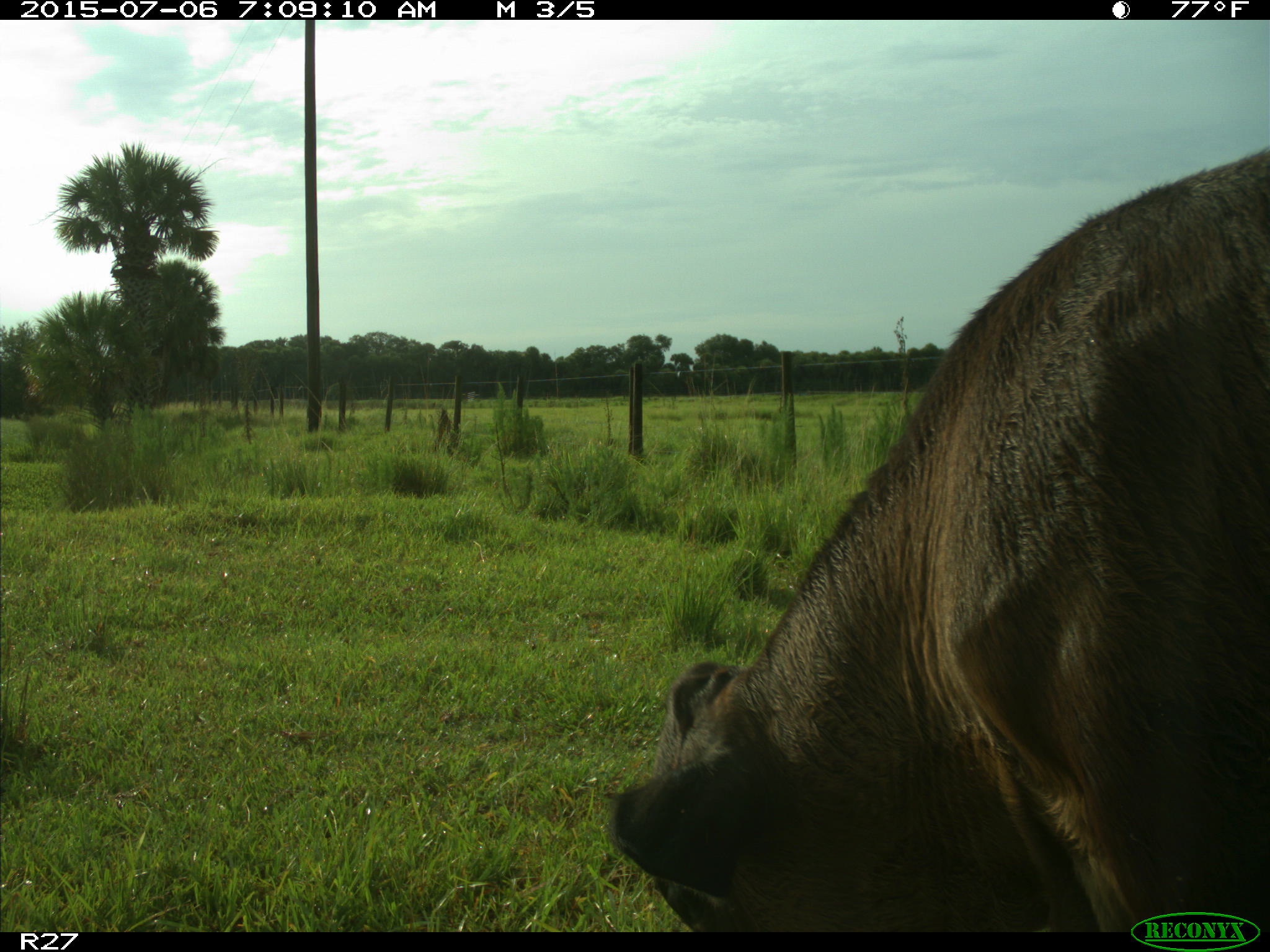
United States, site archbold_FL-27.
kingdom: Animalia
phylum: Chordata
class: Mammalia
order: Artiodactyla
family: Bovidae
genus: Bos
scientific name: Bos taurus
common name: domestic cow